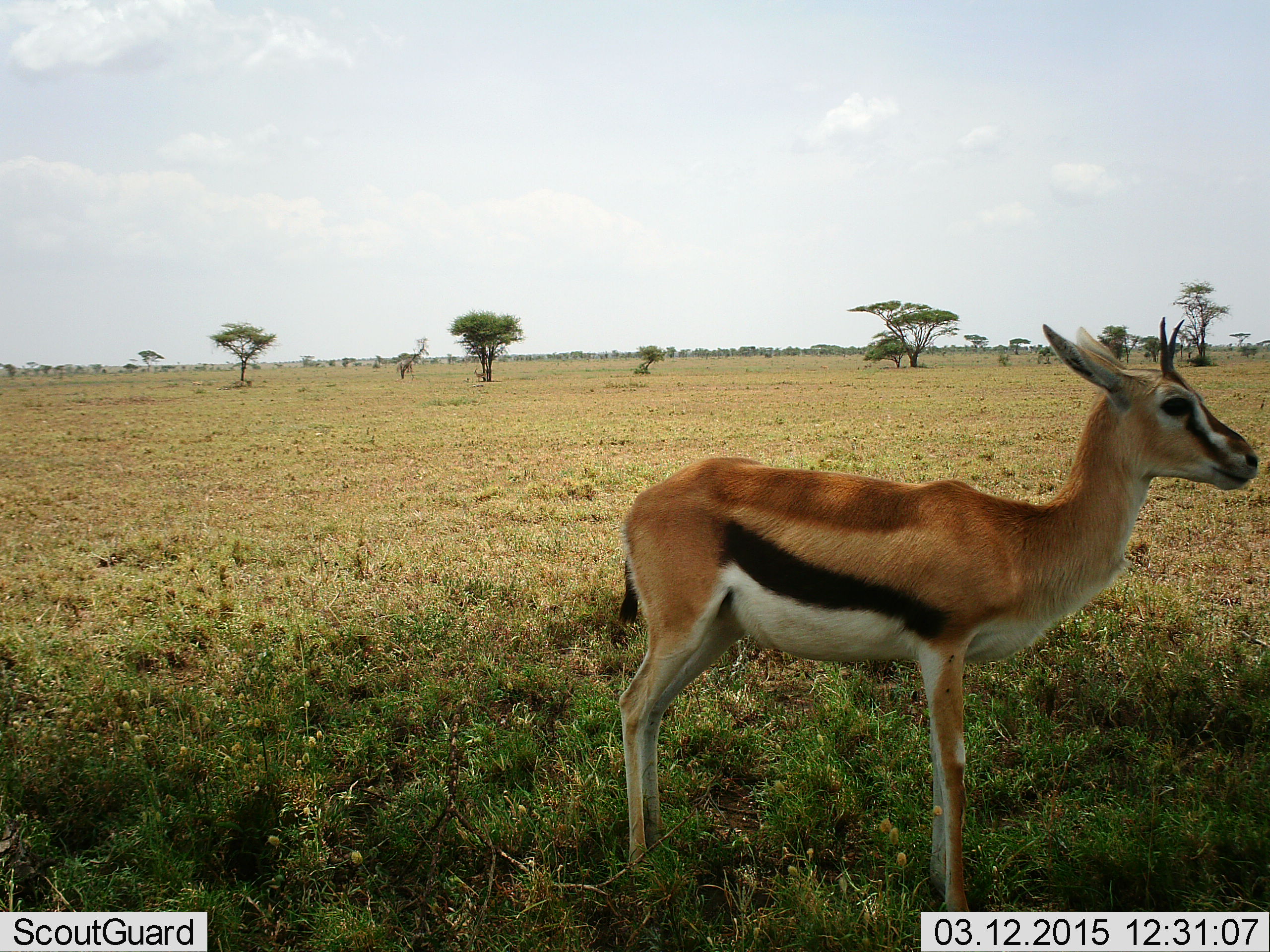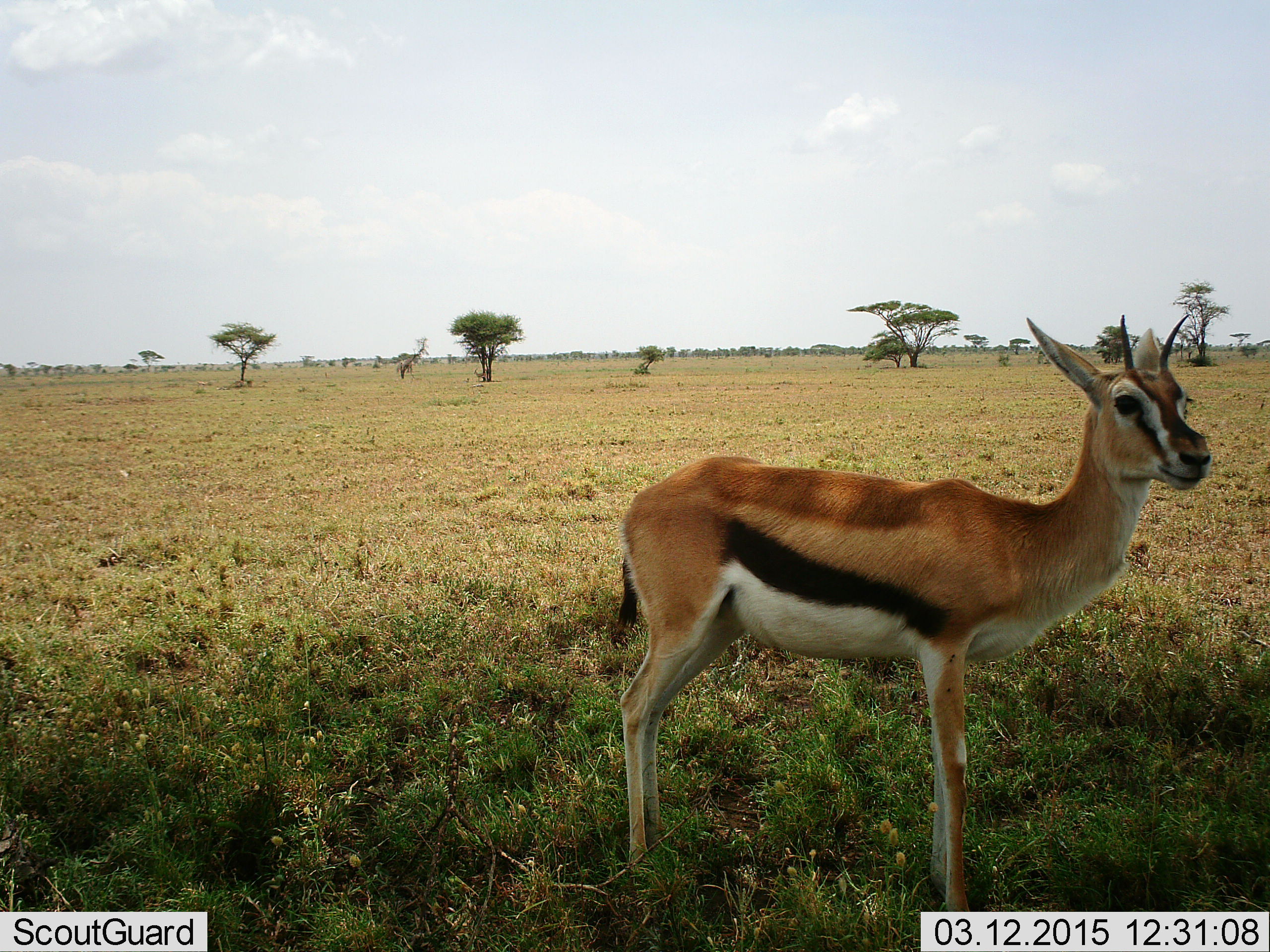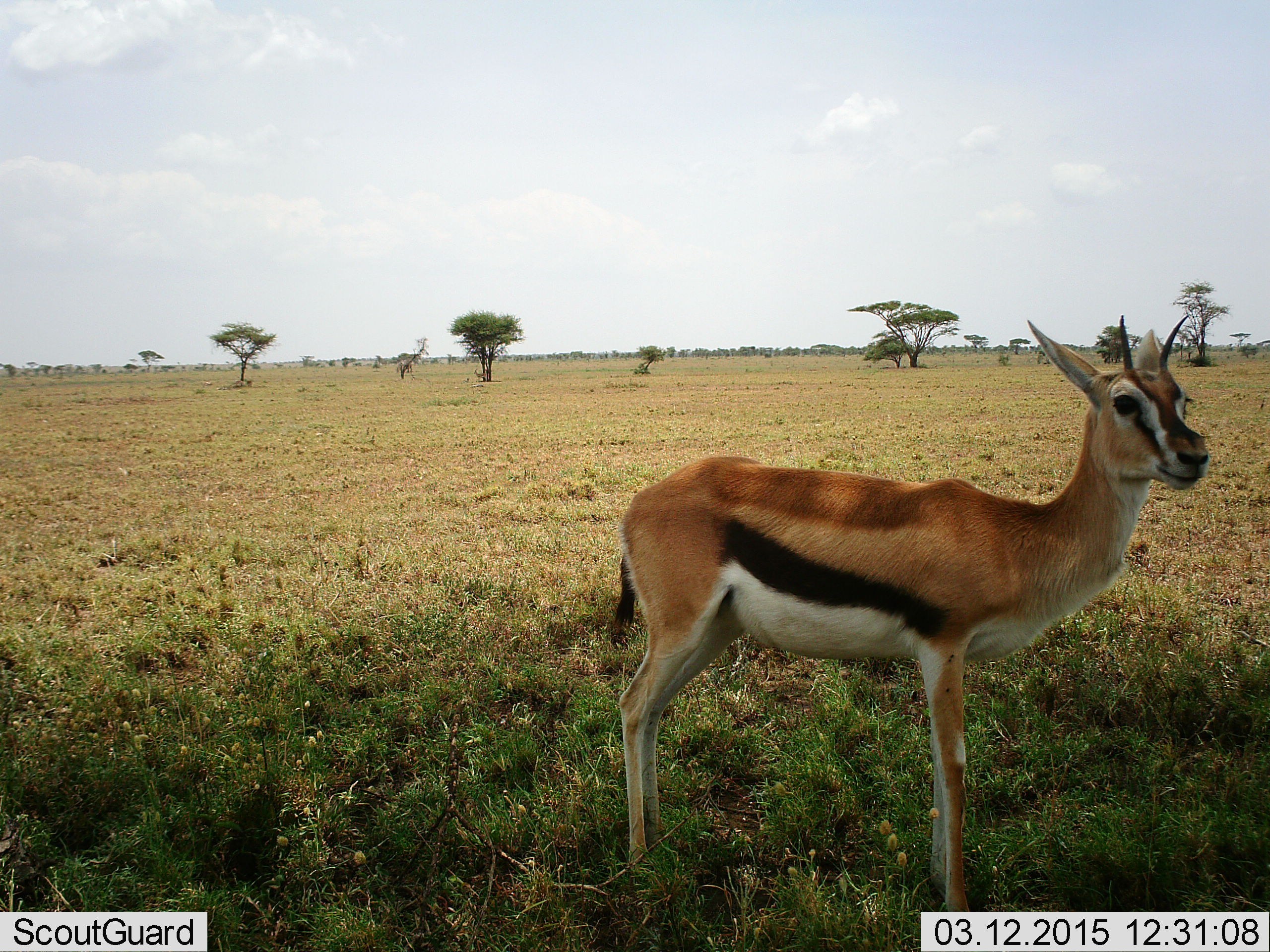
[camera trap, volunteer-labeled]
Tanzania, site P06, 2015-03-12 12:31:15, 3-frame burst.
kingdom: Animalia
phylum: Chordata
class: Mammalia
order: Artiodactyla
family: Bovidae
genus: Eudorcas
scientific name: Eudorcas thomsonii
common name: thomson's gazelle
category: gazellethomsons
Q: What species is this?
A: Gazellethomsons (thomson's gazelle) (Eudorcas thomsonii).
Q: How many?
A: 1.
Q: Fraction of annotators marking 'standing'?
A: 100%.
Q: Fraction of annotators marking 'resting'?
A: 0%.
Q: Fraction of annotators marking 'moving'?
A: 10%.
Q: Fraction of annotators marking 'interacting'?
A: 0%.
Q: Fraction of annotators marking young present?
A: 0%.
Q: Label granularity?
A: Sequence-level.